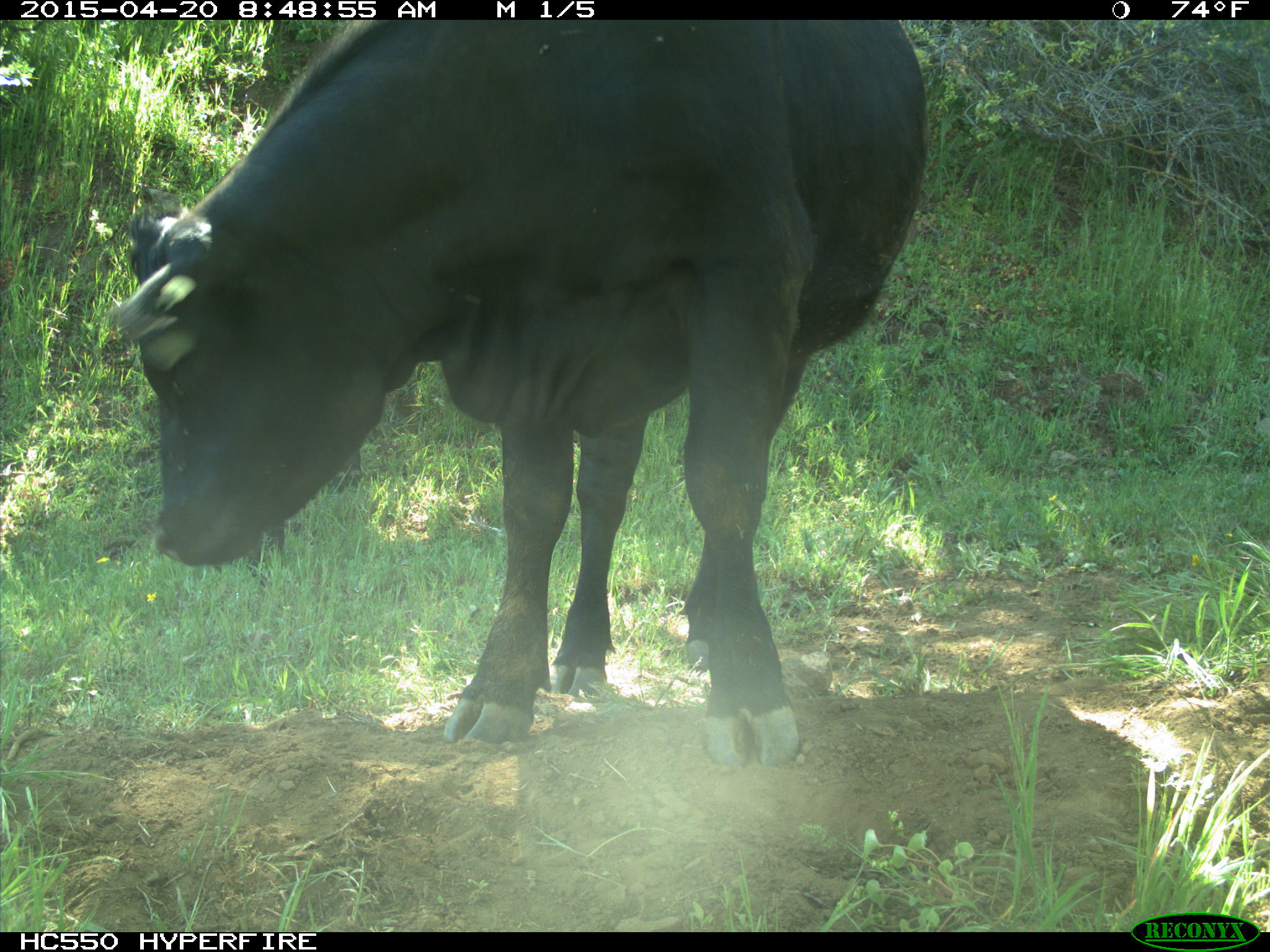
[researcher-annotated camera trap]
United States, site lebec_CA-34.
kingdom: Animalia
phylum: Chordata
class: Mammalia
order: Artiodactyla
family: Bovidae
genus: Bos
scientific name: Bos taurus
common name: domestic cow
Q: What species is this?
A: Bos taurus (domestic cow).